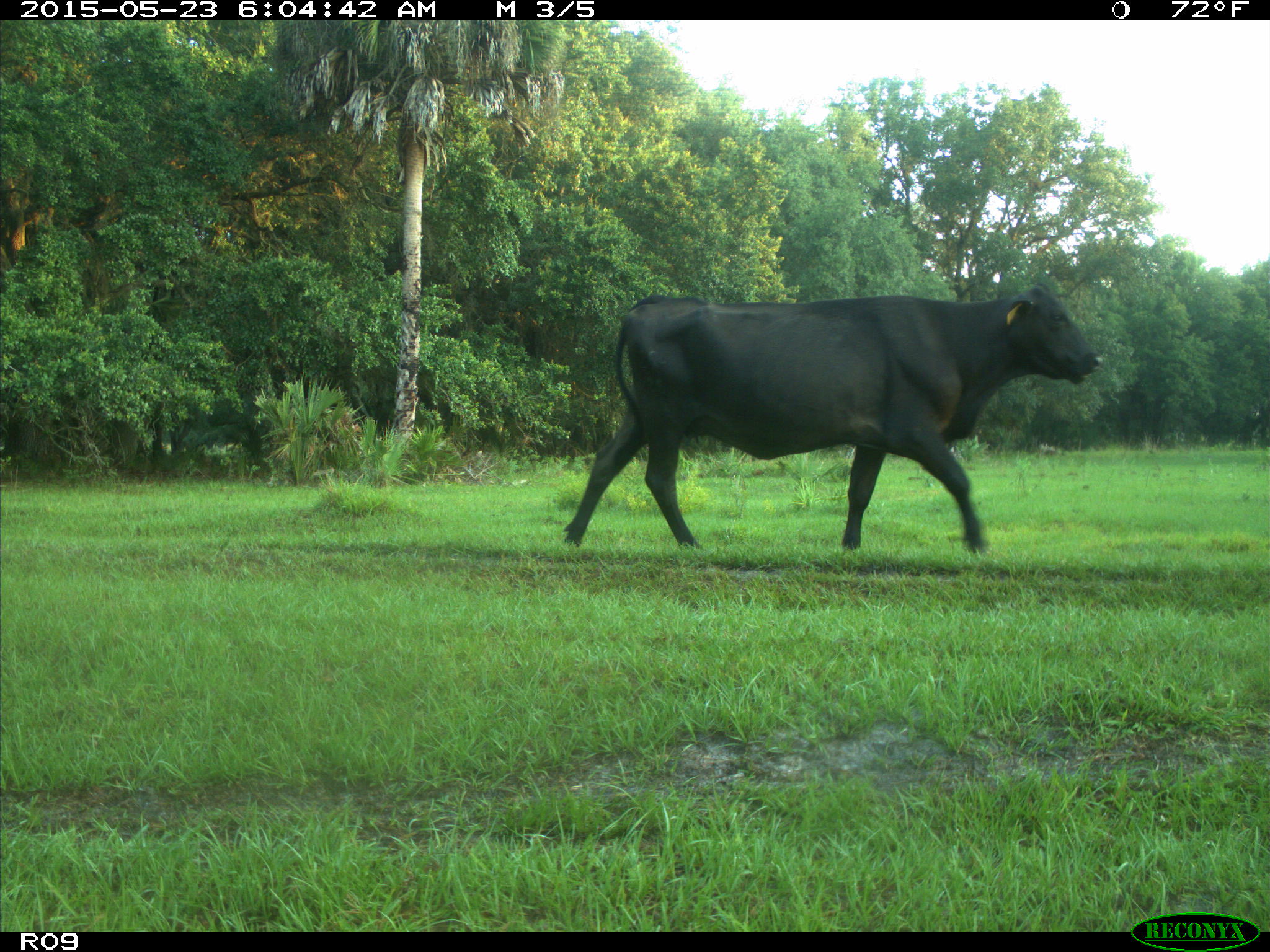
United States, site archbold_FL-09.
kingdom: Animalia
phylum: Chordata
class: Mammalia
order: Artiodactyla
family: Bovidae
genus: Bos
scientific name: Bos taurus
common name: domestic cow